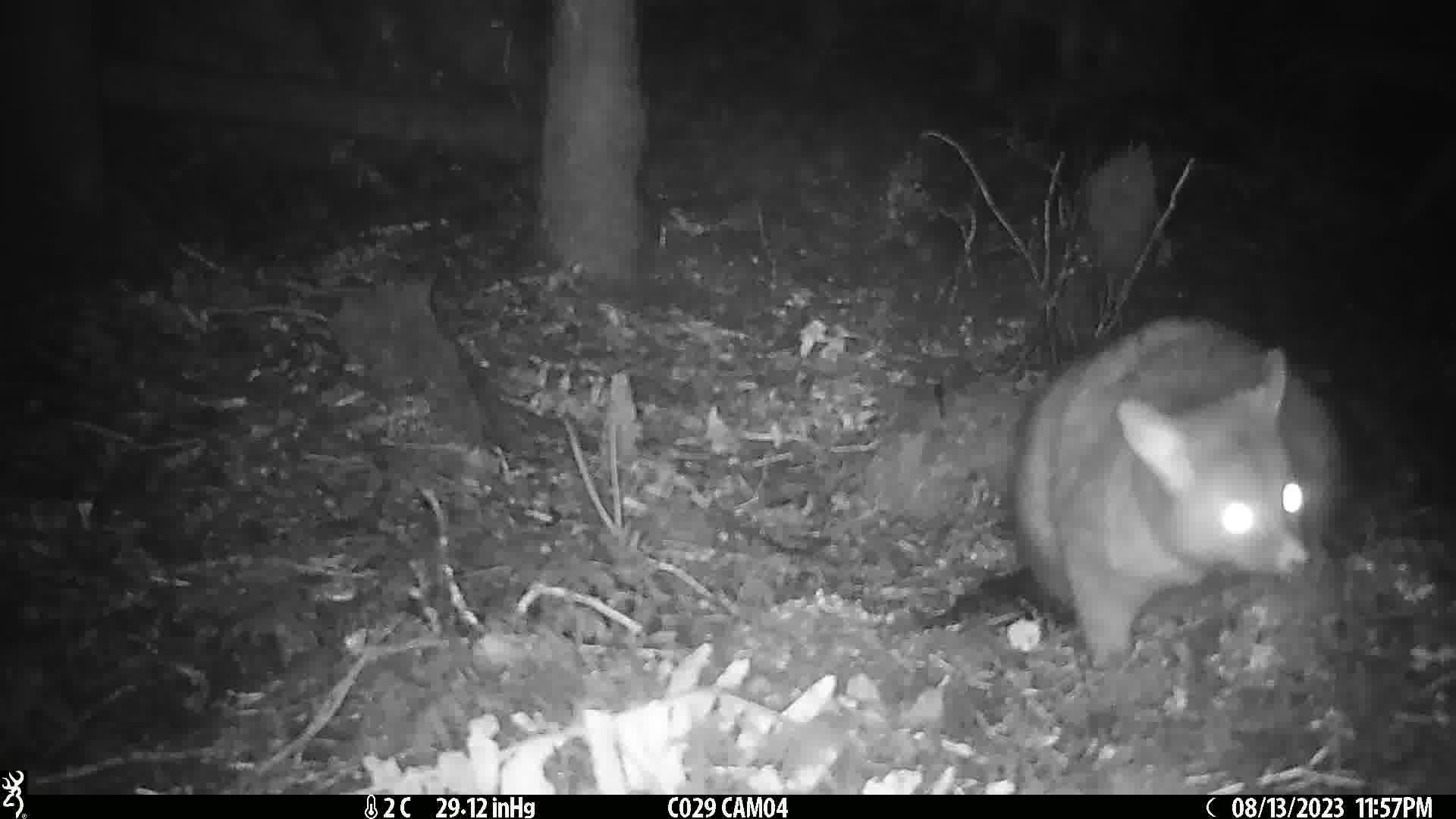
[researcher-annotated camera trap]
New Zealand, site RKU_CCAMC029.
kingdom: Animalia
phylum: Chordata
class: Mammalia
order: Diprotodontia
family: Phalangeridae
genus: Trichosurus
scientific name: Trichosurus vulpecula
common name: common brushtail possum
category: possum